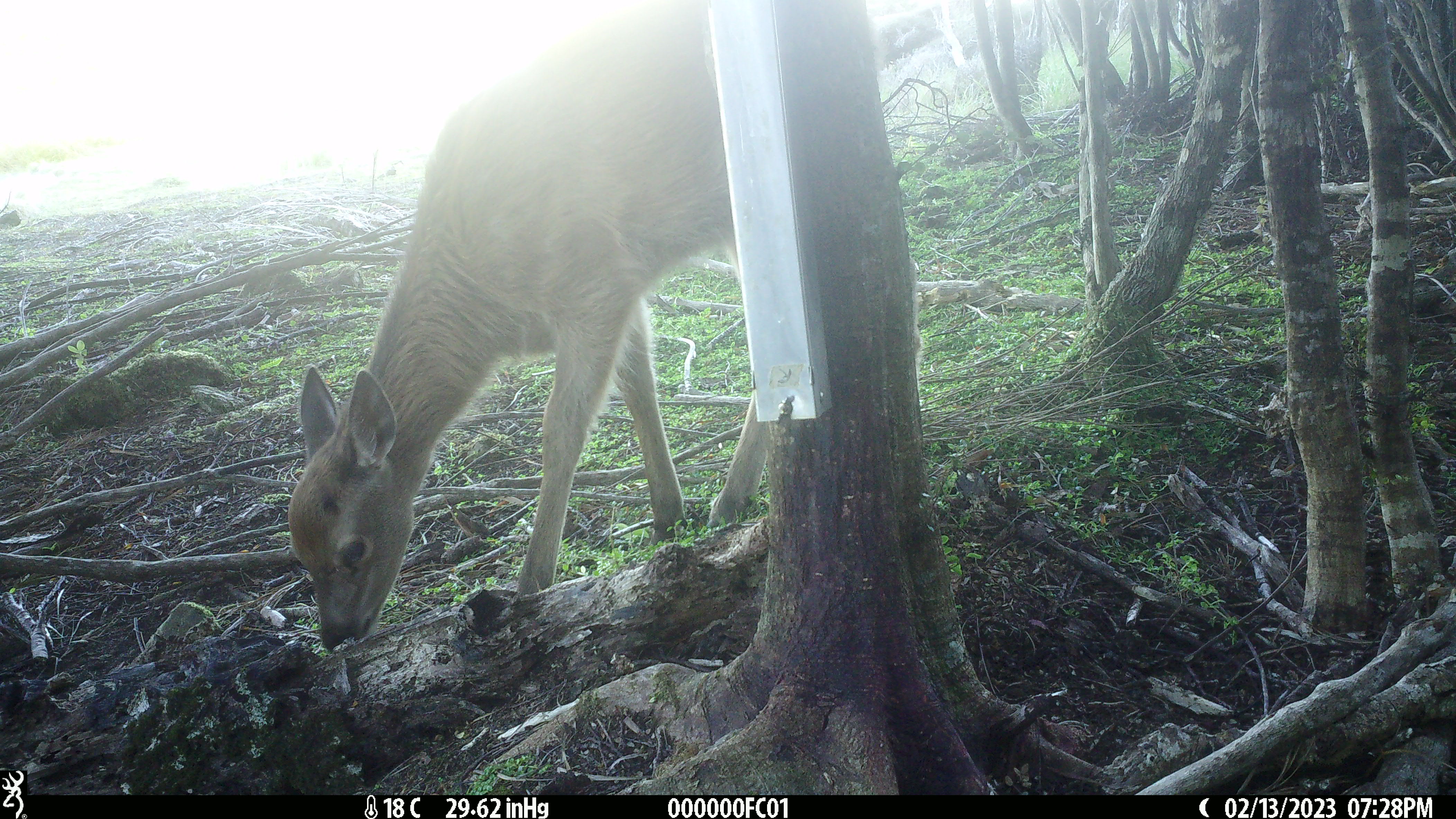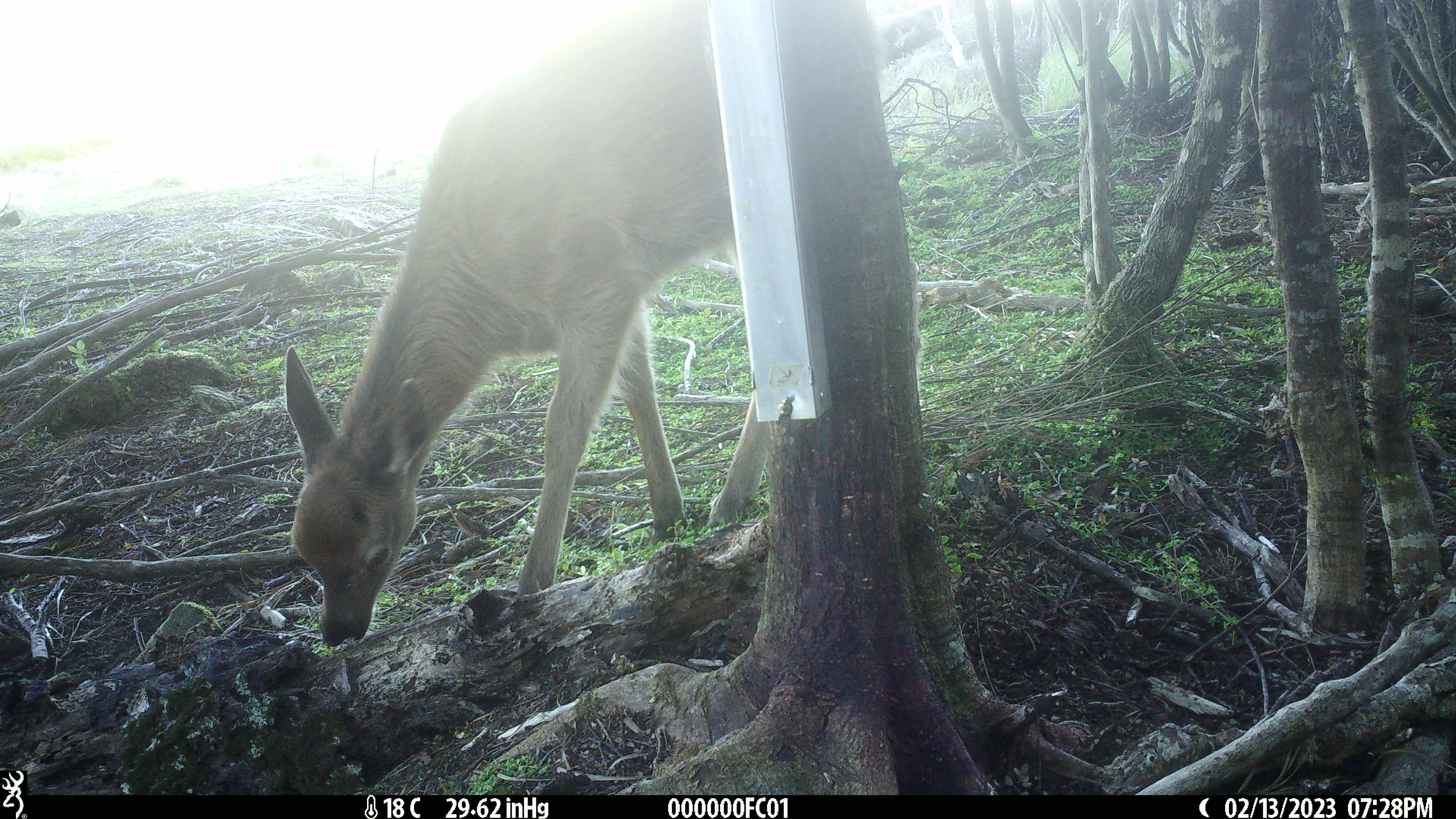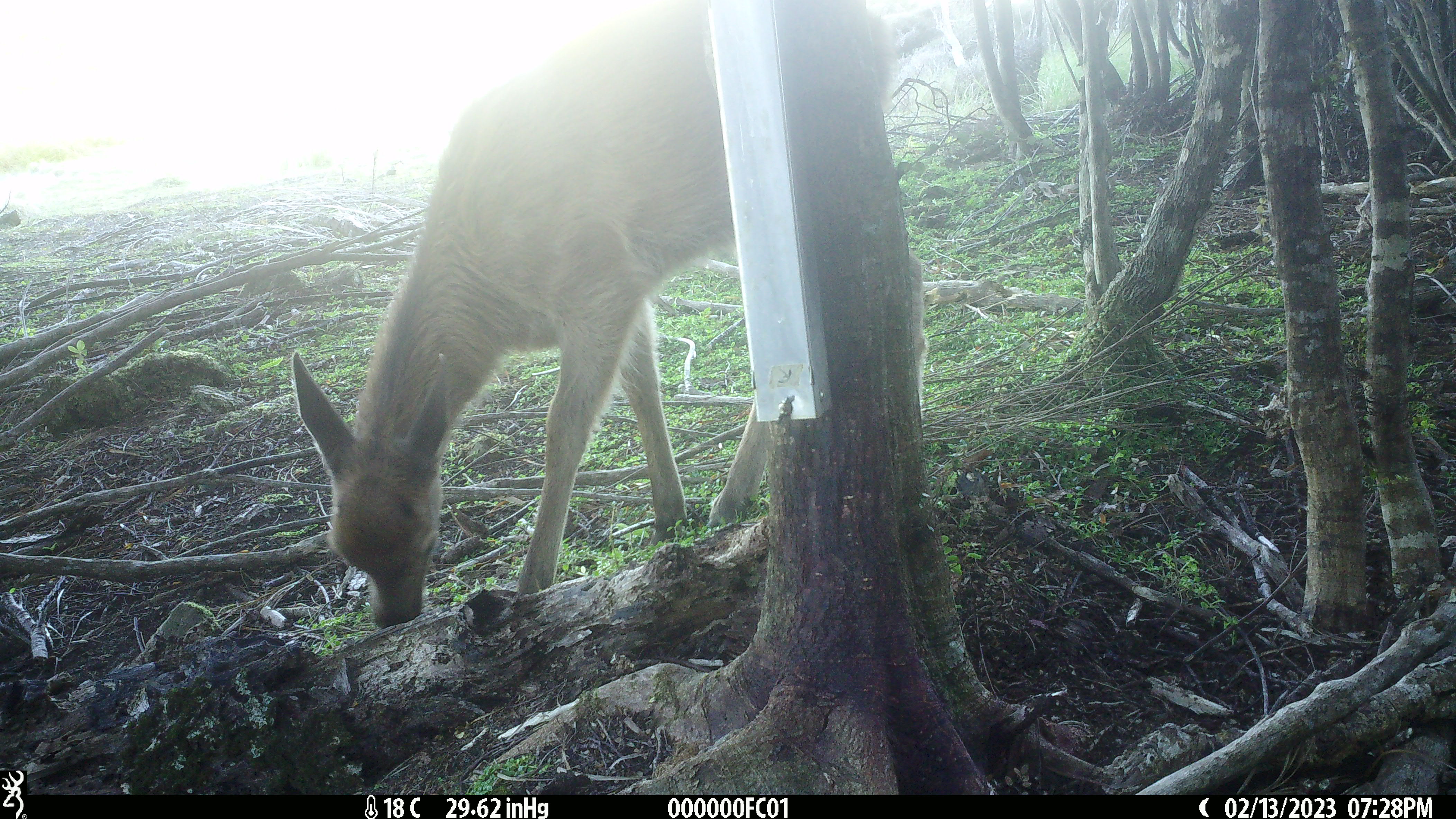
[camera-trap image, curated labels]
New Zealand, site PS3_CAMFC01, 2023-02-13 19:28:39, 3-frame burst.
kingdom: Animalia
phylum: Chordata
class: Mammalia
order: Artiodactyla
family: Cervidae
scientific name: Cervidae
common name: deer